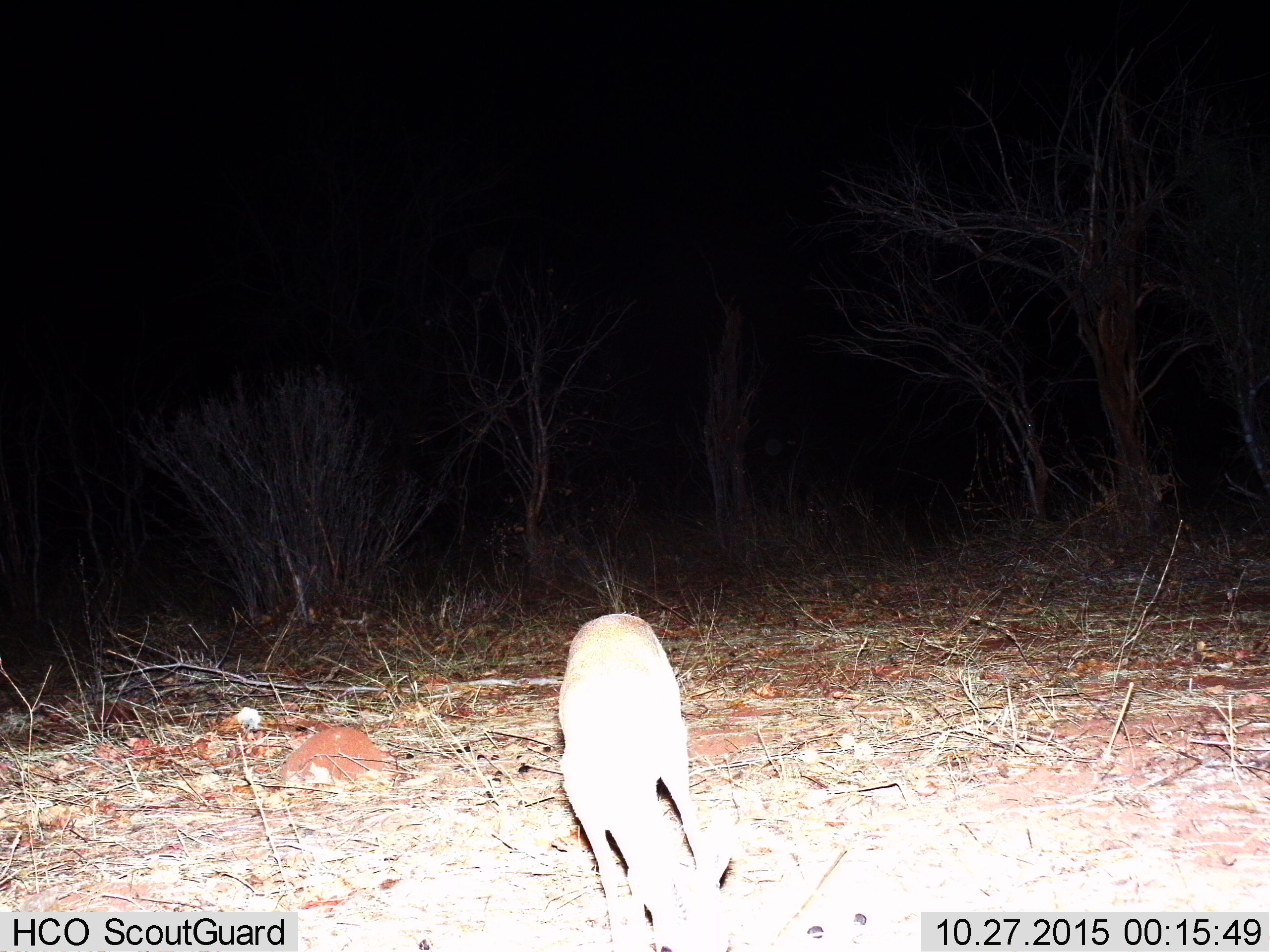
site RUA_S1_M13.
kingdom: Animalia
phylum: Chordata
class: Mammalia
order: Artiodactyla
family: Bovidae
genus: Madoqua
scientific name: Madoqua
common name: dik-dik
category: dikdik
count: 1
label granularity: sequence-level